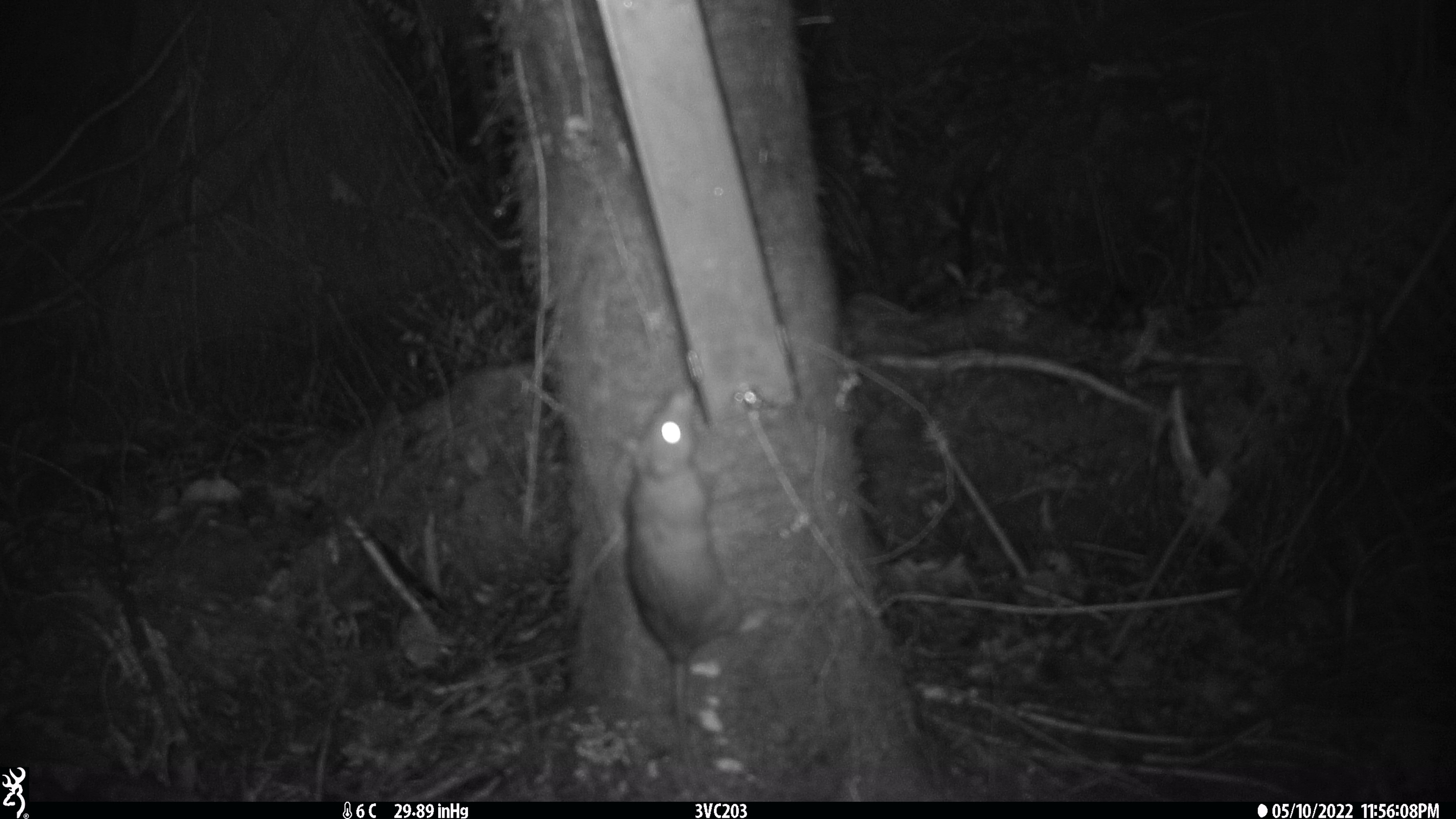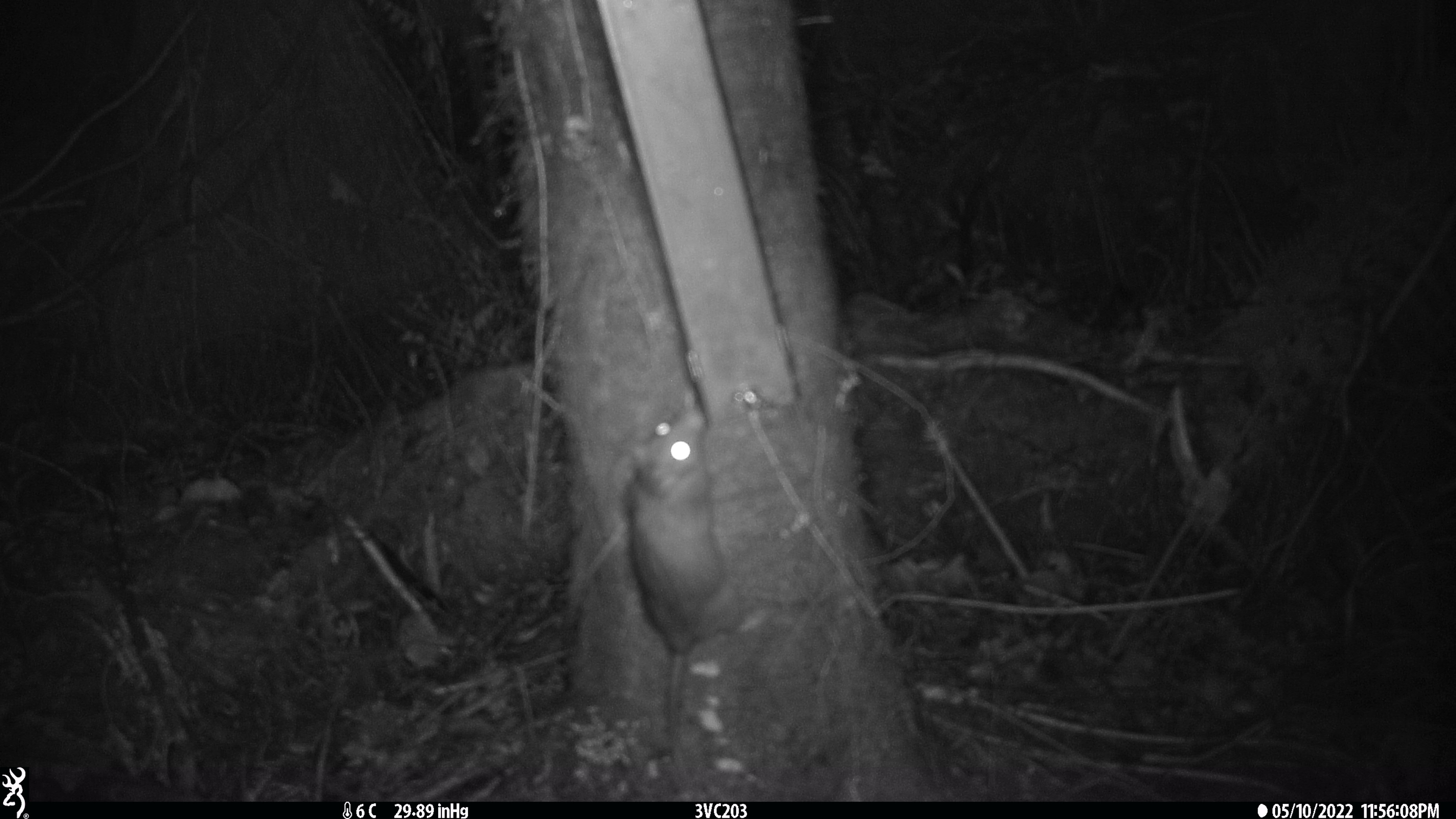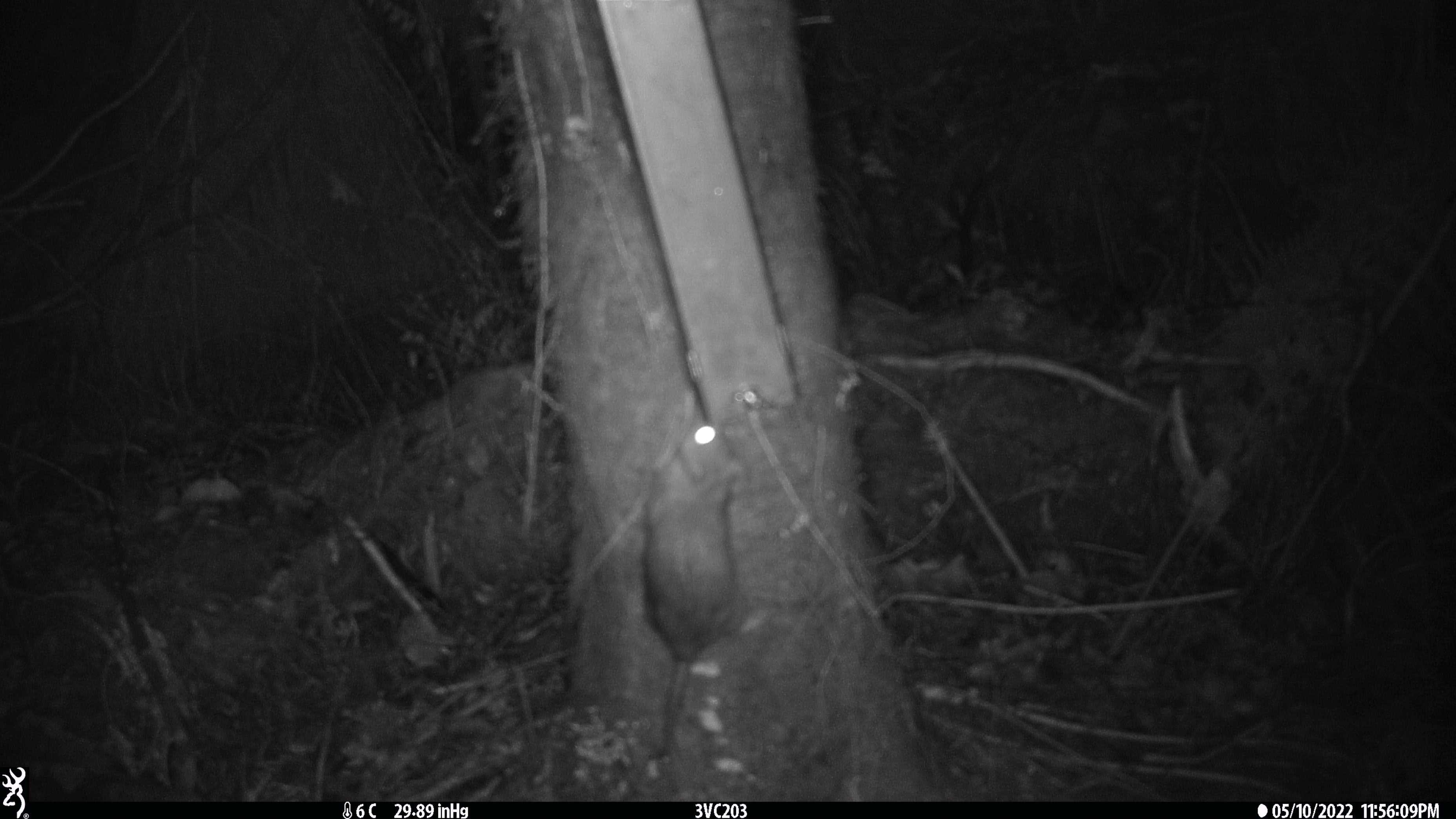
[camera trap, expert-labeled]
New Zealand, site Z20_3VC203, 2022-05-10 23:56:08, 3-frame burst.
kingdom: Animalia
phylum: Chordata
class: Mammalia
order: Rodentia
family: Muridae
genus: Rattus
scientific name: Rattus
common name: rat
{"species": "rat (Rattus)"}